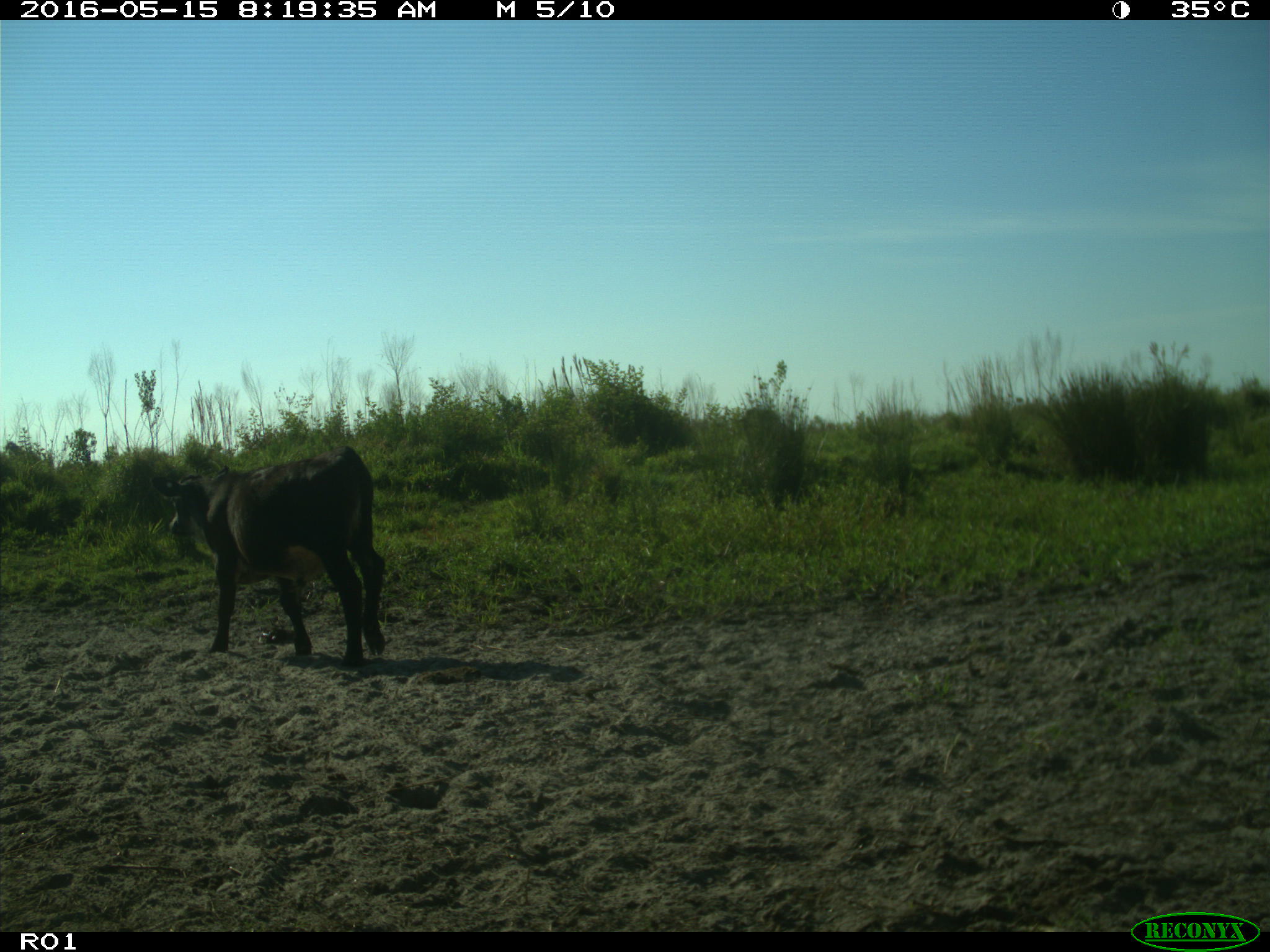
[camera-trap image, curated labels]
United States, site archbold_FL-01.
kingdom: Animalia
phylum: Chordata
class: Mammalia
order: Artiodactyla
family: Bovidae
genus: Bos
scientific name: Bos taurus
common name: domestic cow